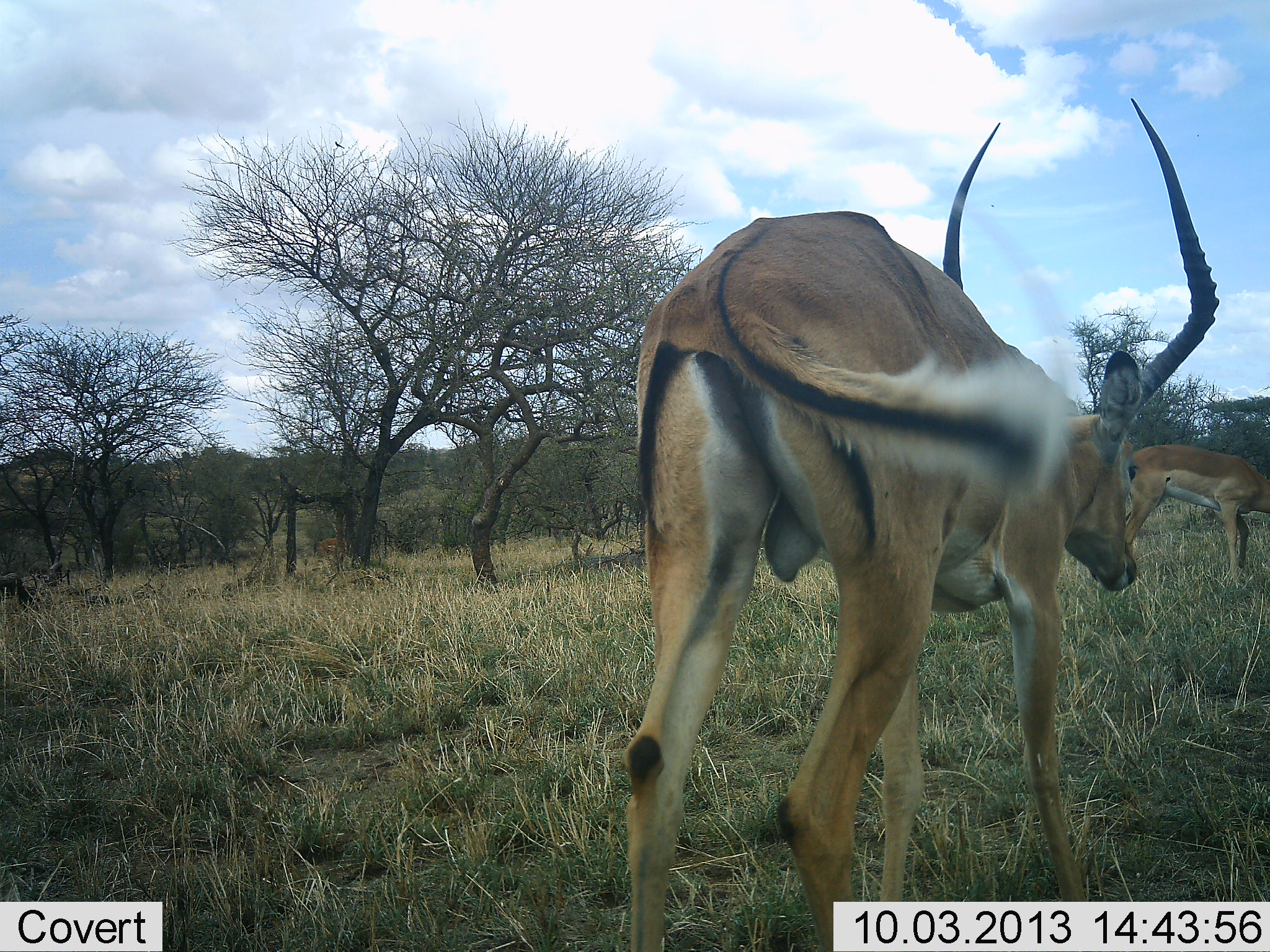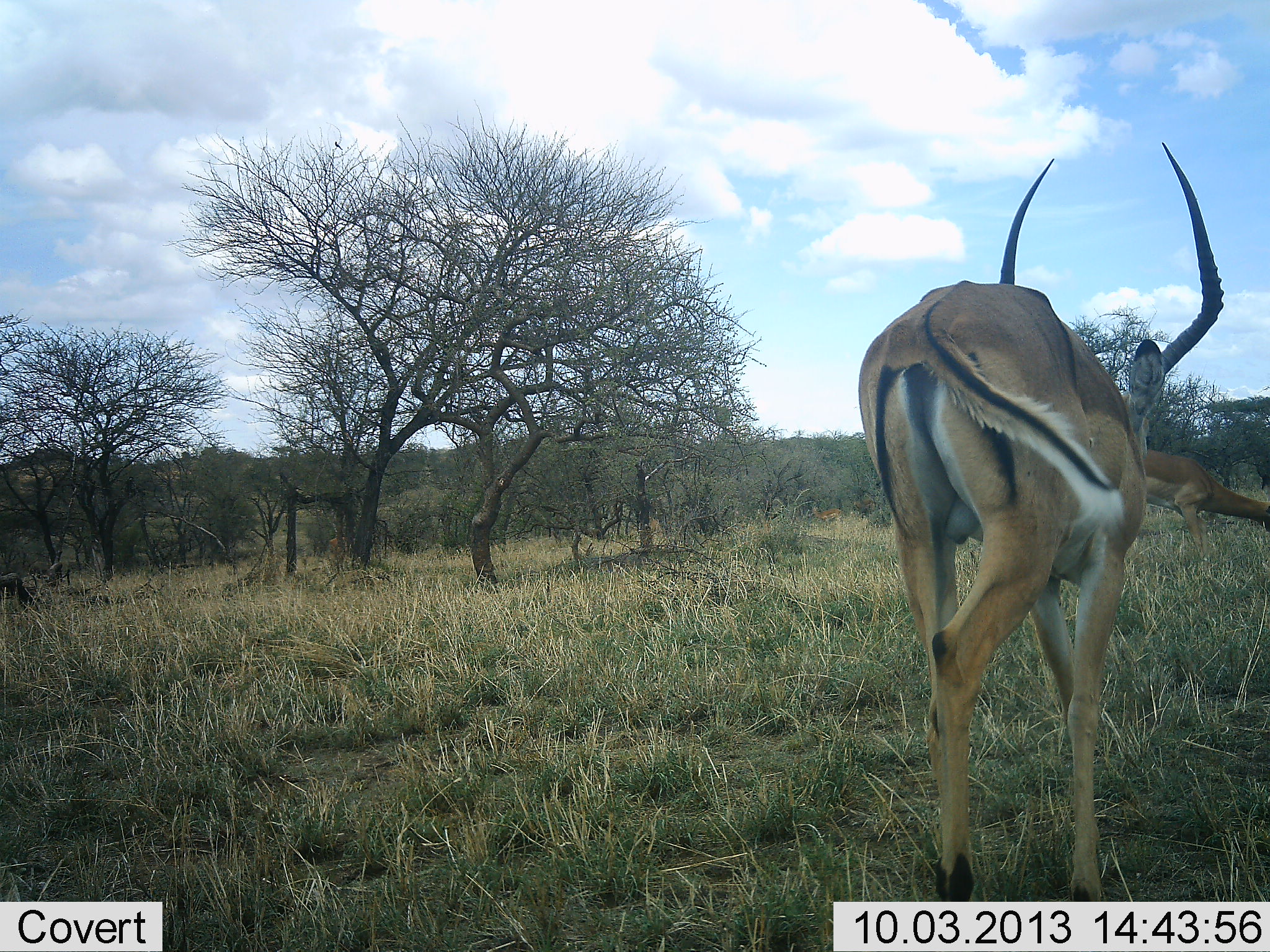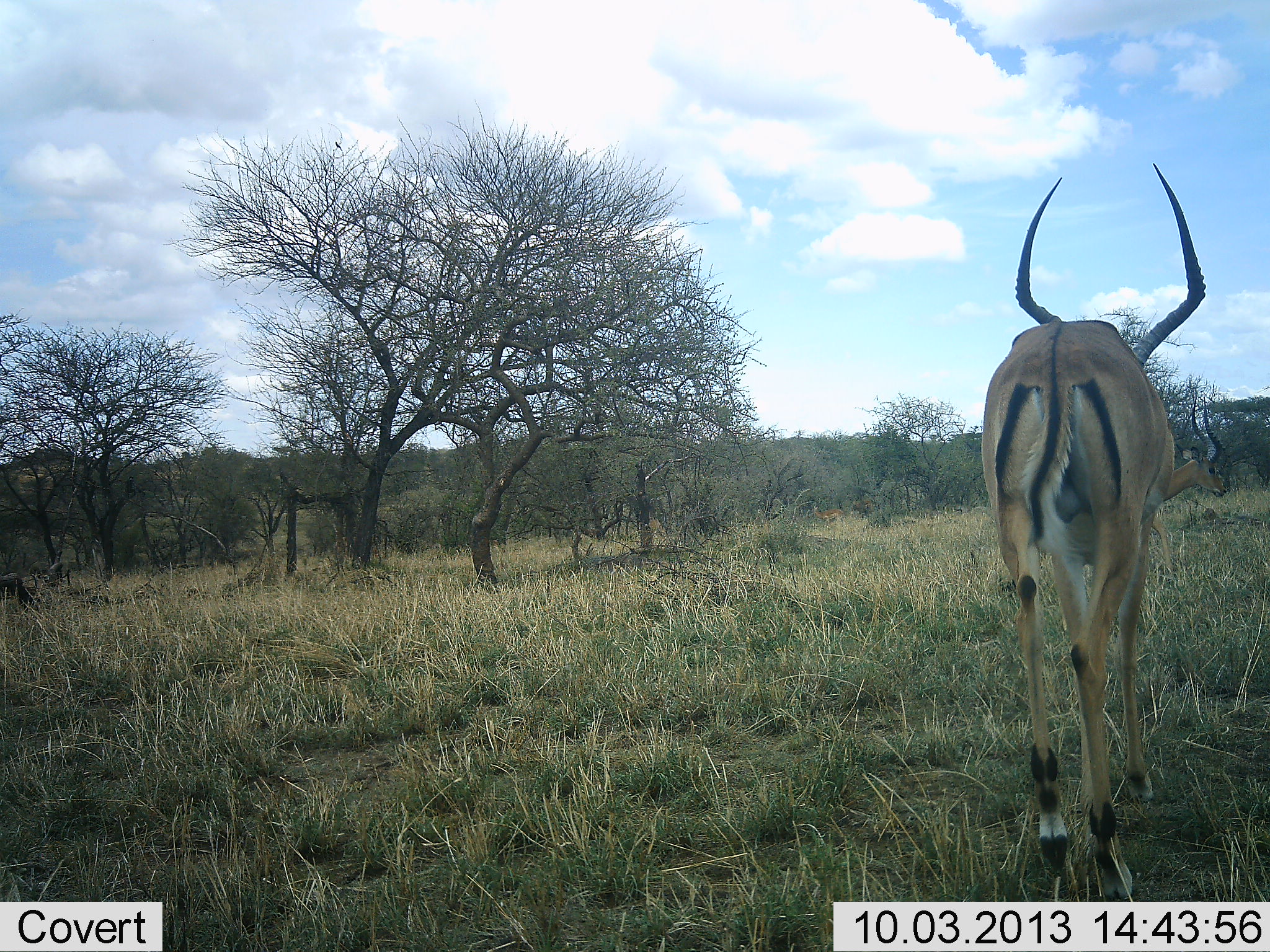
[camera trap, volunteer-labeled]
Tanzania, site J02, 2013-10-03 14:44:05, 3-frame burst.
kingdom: Animalia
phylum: Chordata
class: Mammalia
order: Artiodactyla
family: Bovidae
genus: Aepyceros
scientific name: Aepyceros melampus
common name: impala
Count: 2.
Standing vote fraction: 16%.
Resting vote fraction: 0%.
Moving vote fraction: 89%.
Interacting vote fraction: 0%.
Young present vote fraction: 0%.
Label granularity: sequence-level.